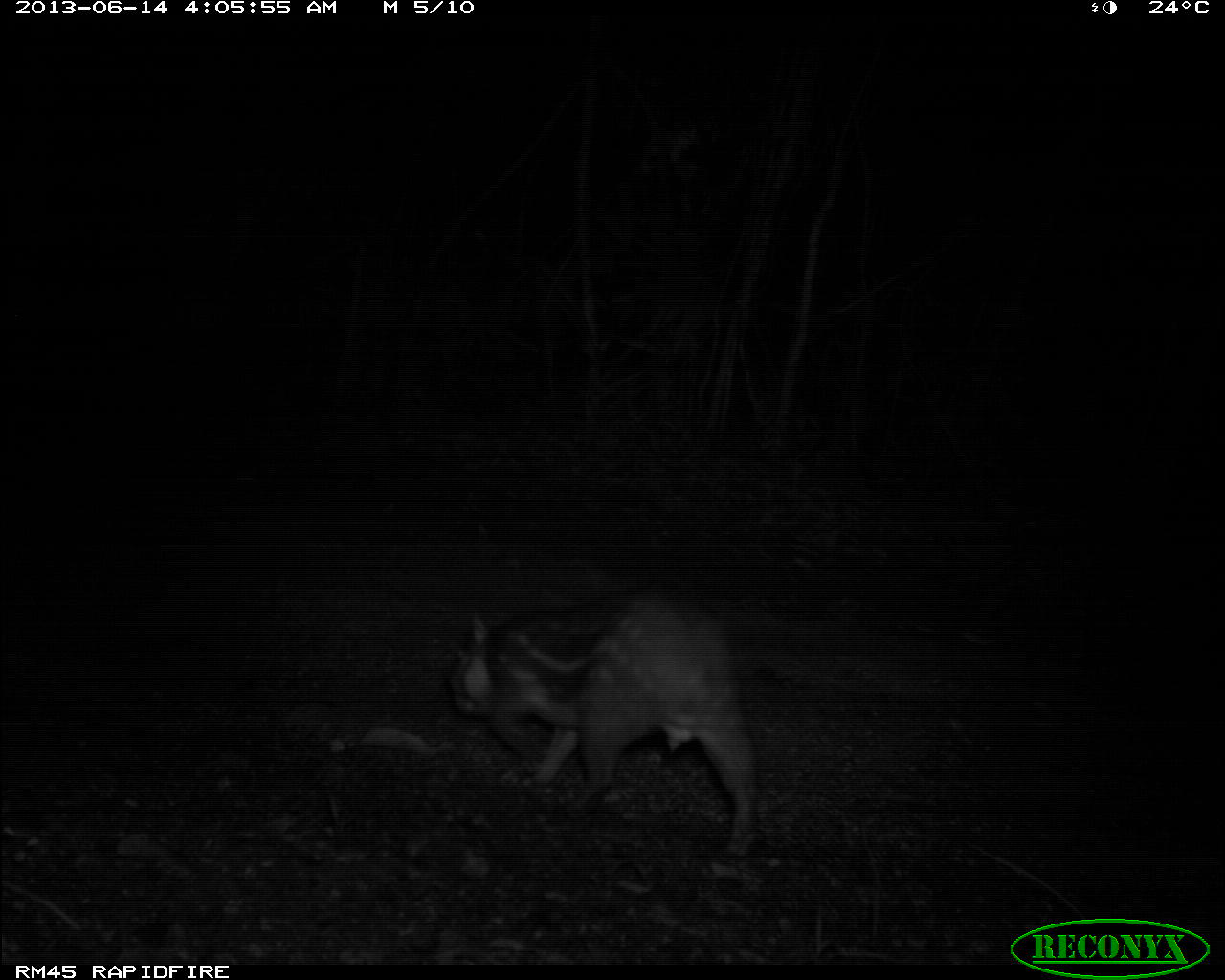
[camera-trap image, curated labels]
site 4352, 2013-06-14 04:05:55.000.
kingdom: Animalia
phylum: Chordata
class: Mammalia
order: Rodentia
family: Cuniculidae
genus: Cuniculus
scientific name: Cuniculus paca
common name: spotted paca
Cuniculus paca (spotted paca), count 1.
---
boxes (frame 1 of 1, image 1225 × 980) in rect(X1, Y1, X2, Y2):
cuniculus paca: rect(448, 583, 760, 856)